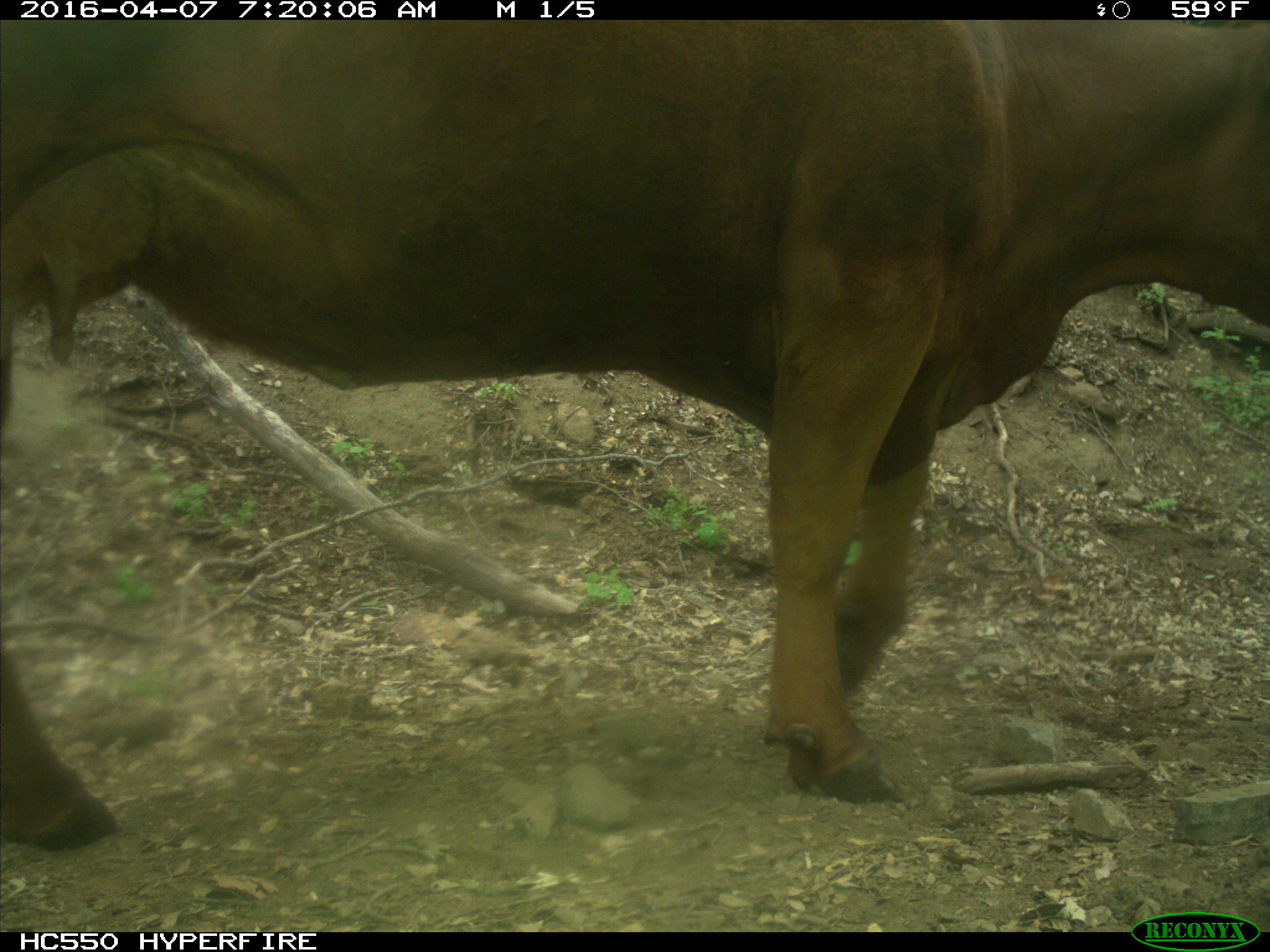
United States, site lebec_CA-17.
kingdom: Animalia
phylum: Chordata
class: Mammalia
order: Artiodactyla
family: Bovidae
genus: Bos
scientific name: Bos taurus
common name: domestic cow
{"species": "Bos taurus (domestic cow)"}